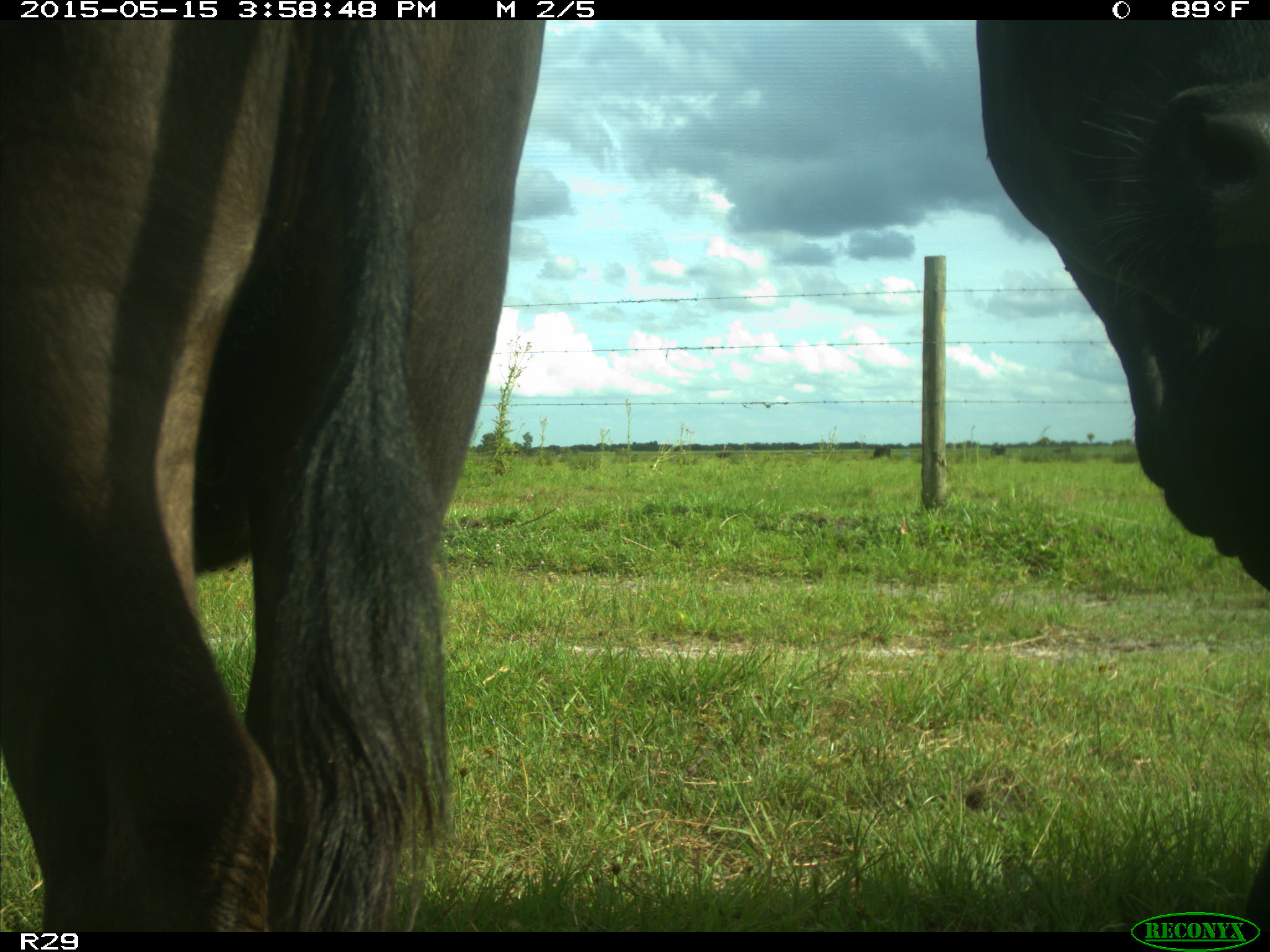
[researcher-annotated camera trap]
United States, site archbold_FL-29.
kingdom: Animalia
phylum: Chordata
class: Mammalia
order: Artiodactyla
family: Bovidae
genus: Bos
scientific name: Bos taurus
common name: domestic cow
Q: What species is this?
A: Bos taurus (domestic cow).